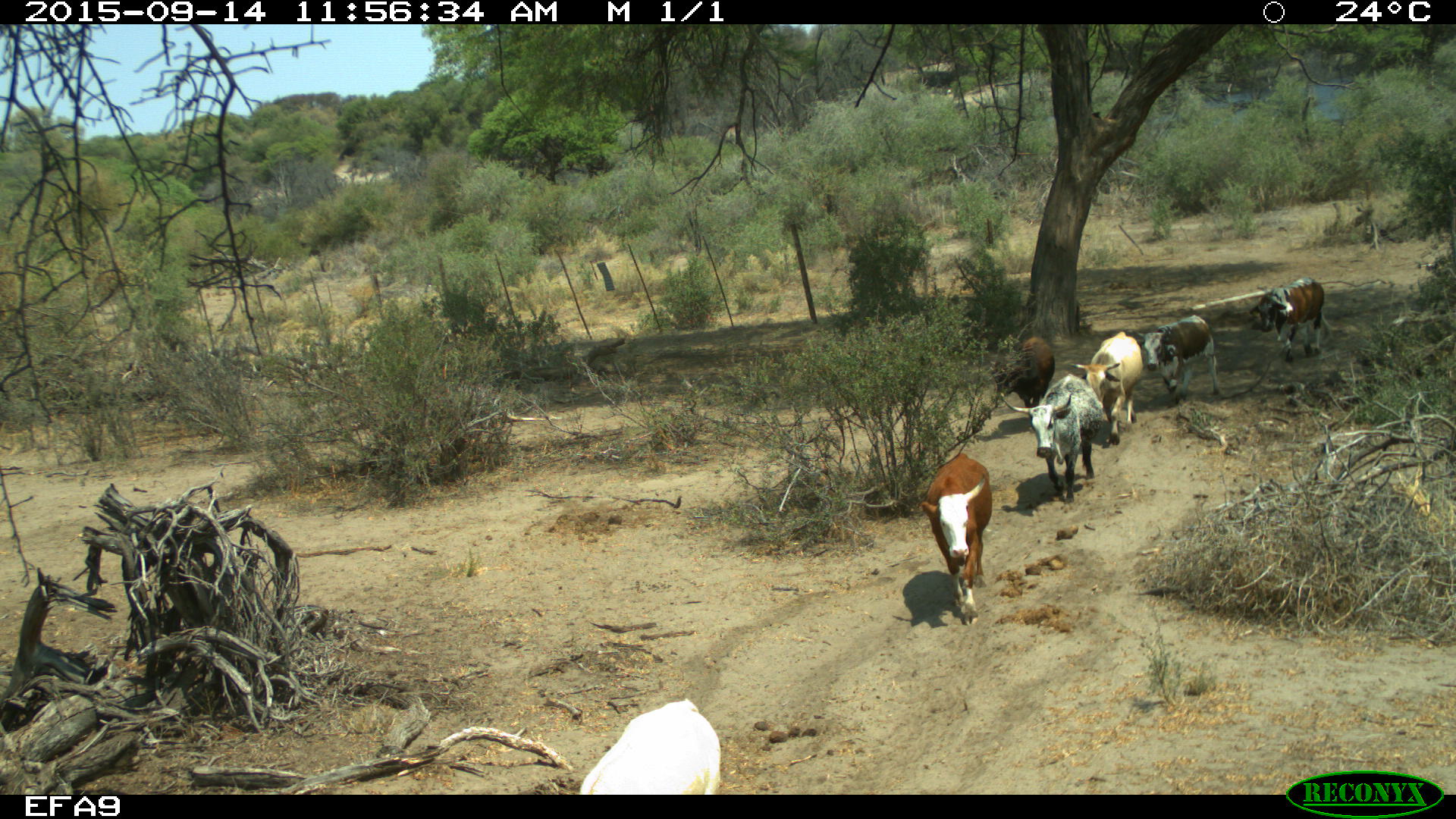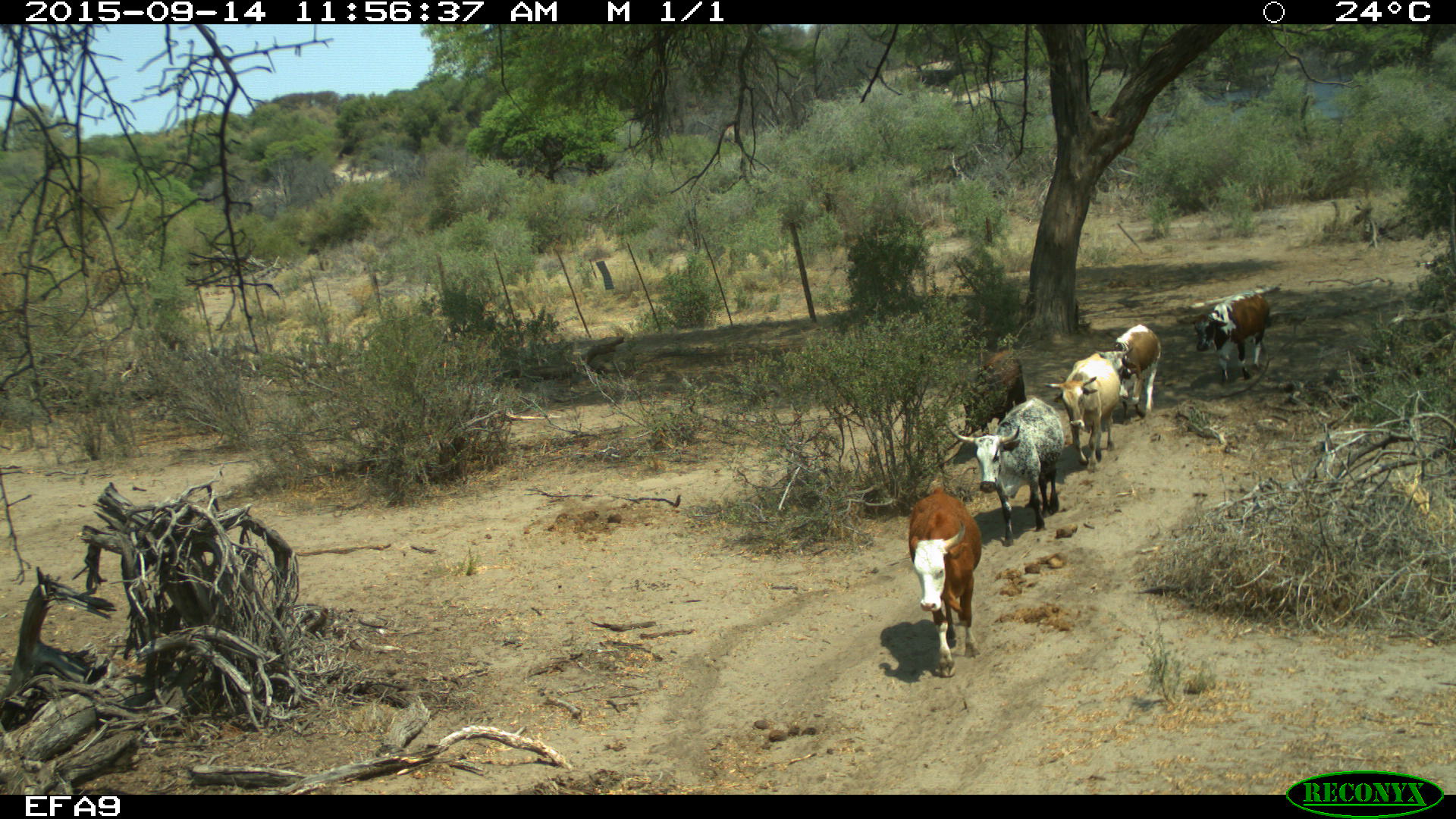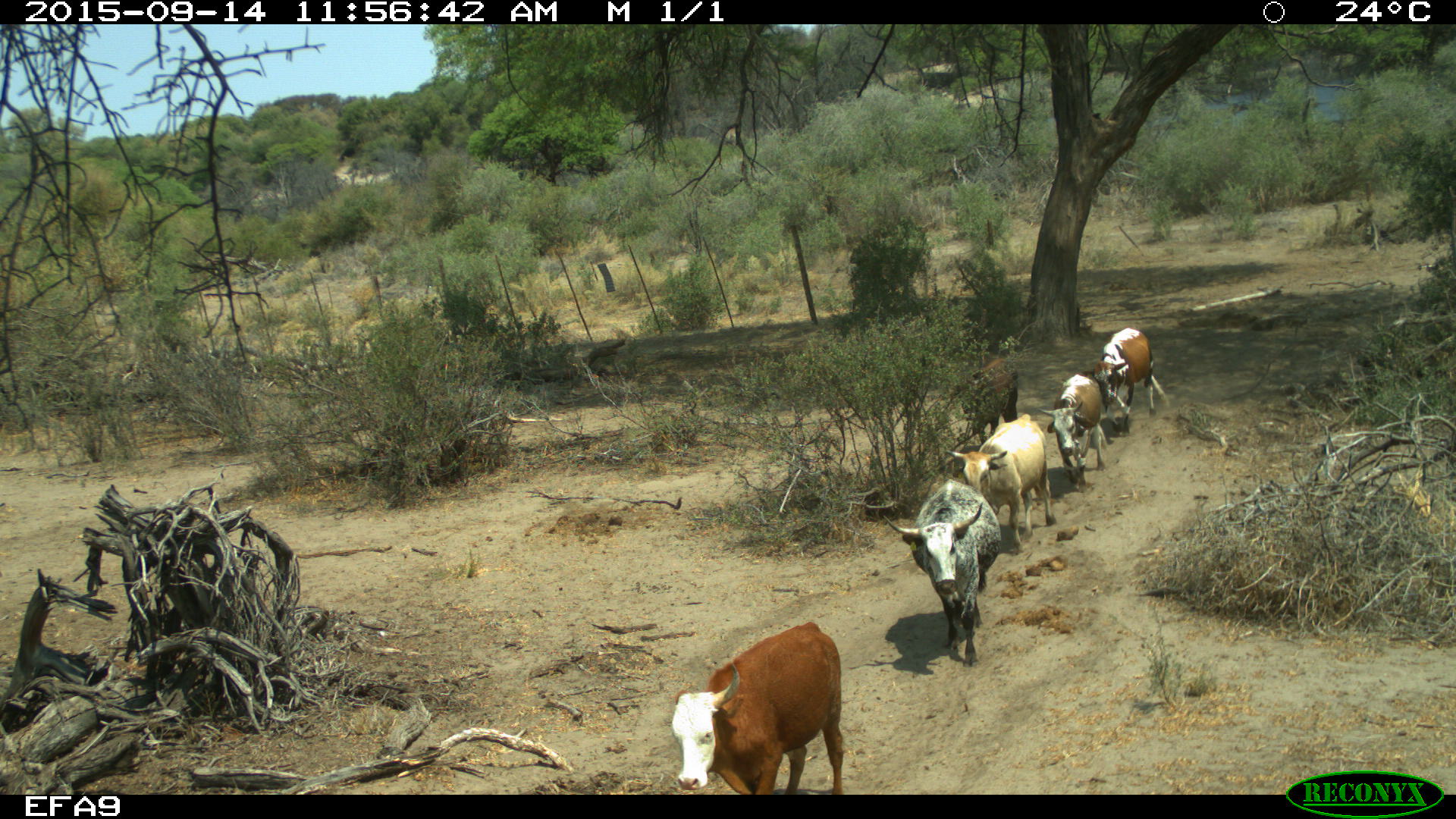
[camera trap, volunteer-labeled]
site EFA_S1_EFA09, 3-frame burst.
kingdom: Animalia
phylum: Chordata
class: Mammalia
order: Artiodactyla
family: Bovidae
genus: Bos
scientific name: Bos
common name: cattle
Cattle (Bos), count 6. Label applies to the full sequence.